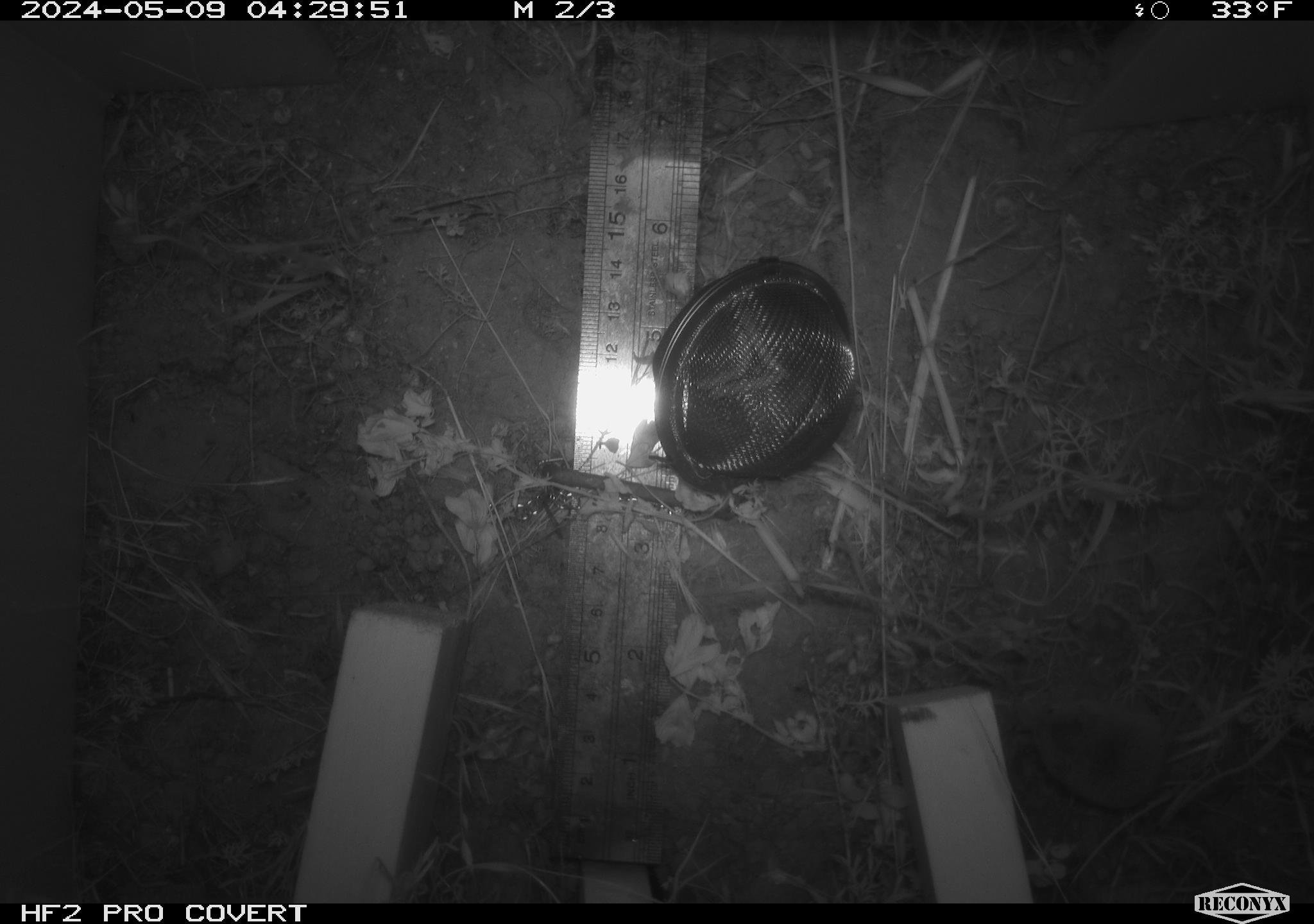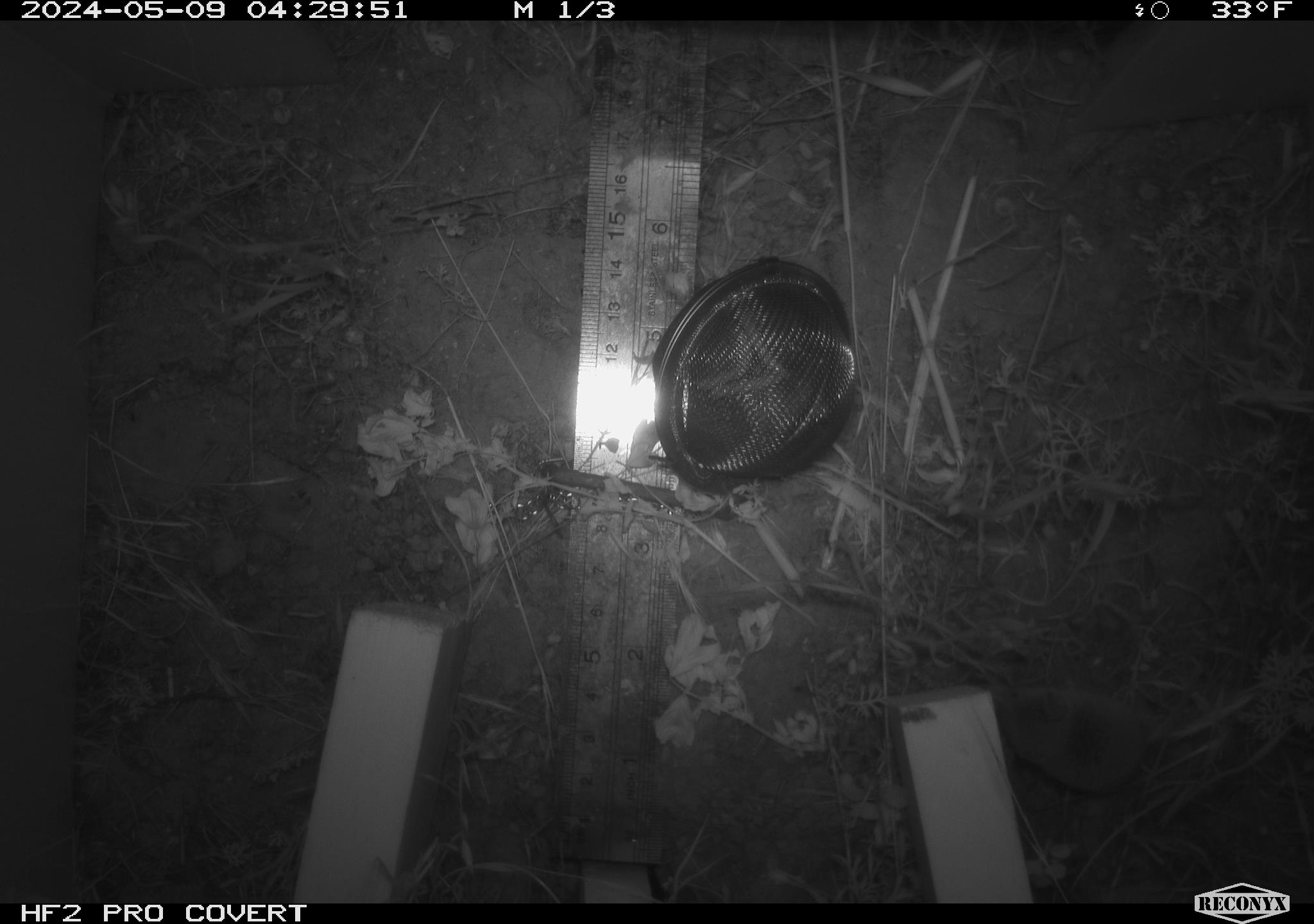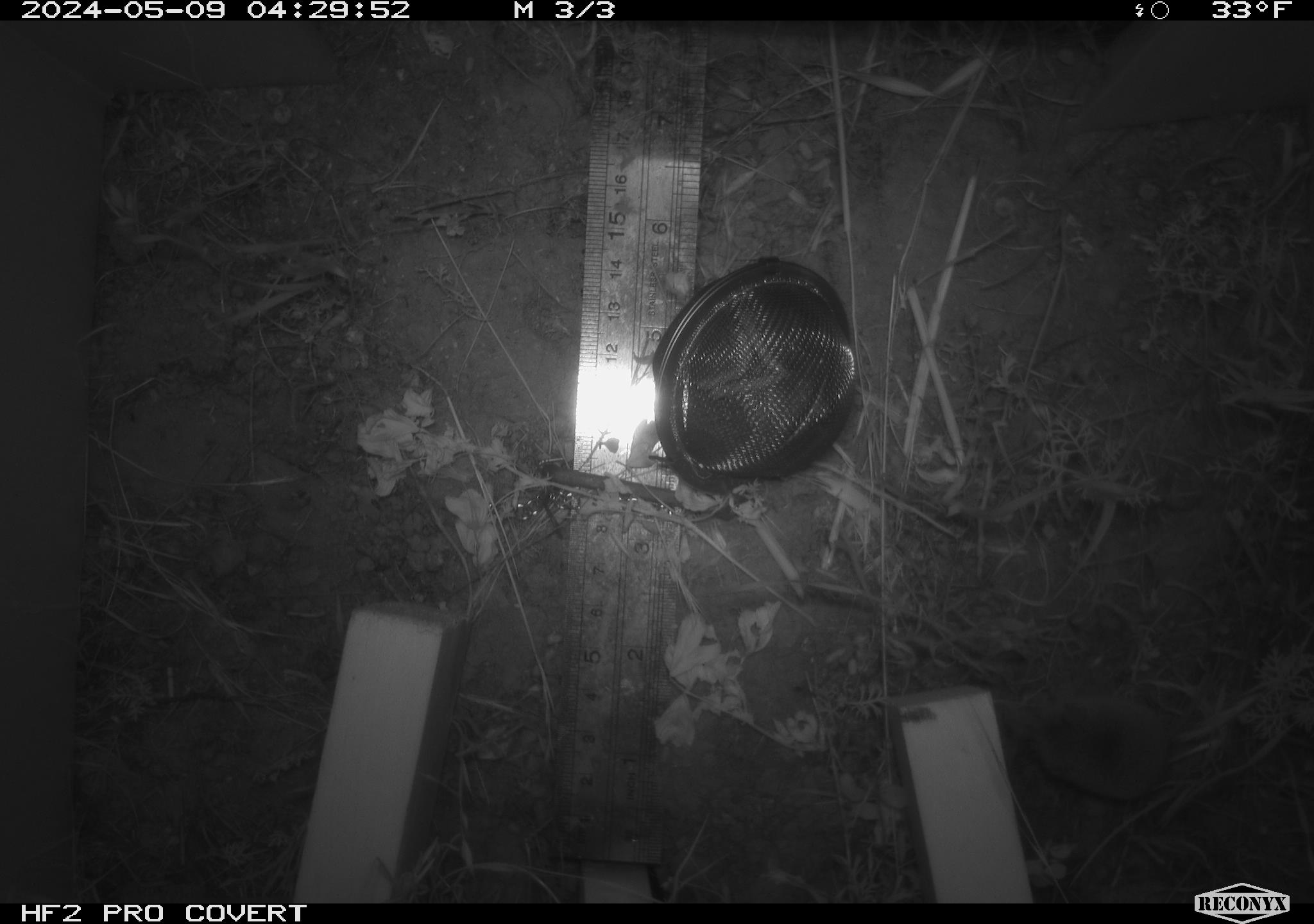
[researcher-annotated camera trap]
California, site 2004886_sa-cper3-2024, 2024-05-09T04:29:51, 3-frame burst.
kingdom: Animalia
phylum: Chordata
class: Mammalia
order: Rodentia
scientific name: Rodentia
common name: rodent